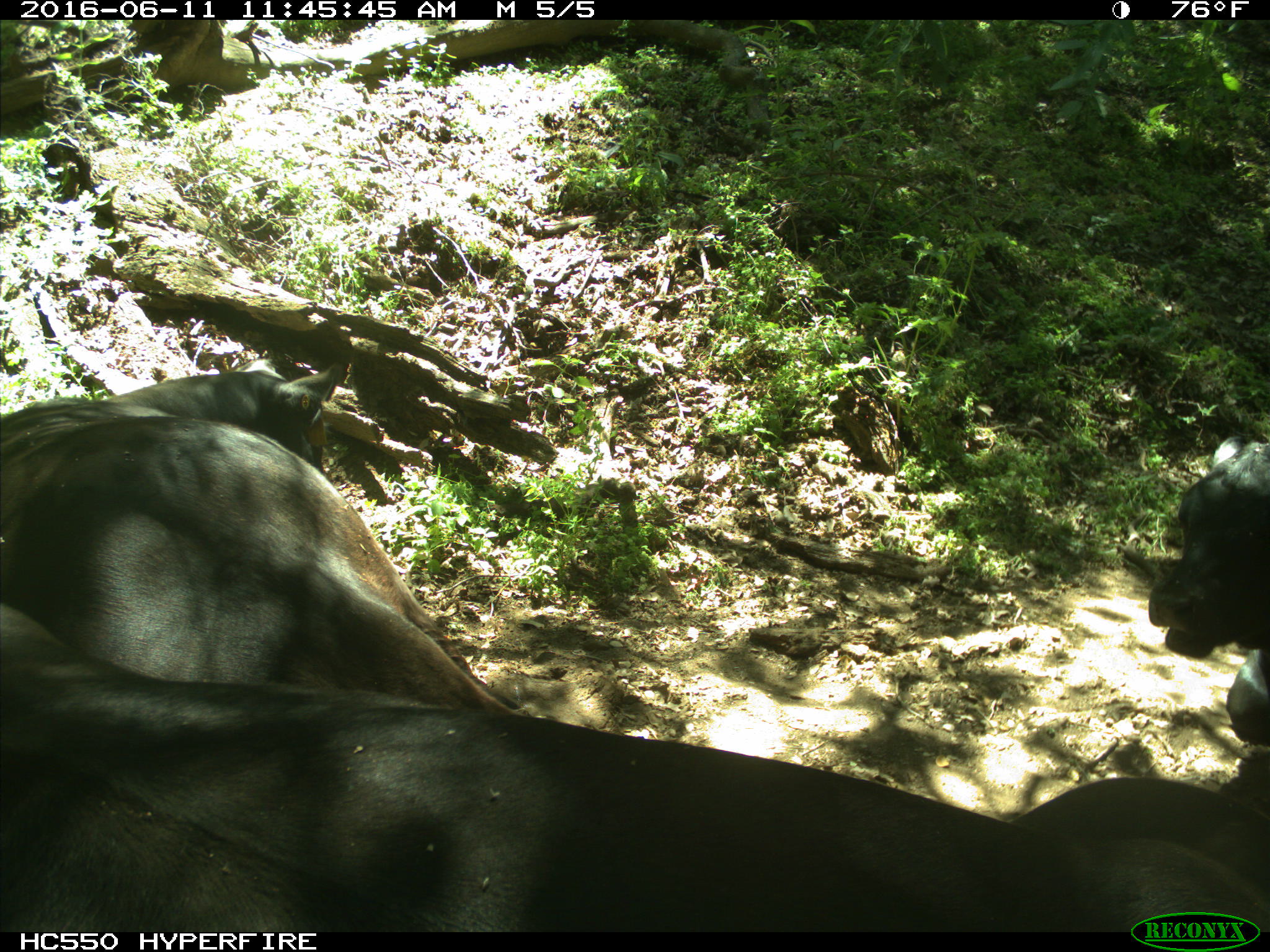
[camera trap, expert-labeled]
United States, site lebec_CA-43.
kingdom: Animalia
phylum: Chordata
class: Mammalia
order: Artiodactyla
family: Bovidae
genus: Bos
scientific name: Bos taurus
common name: domestic cow